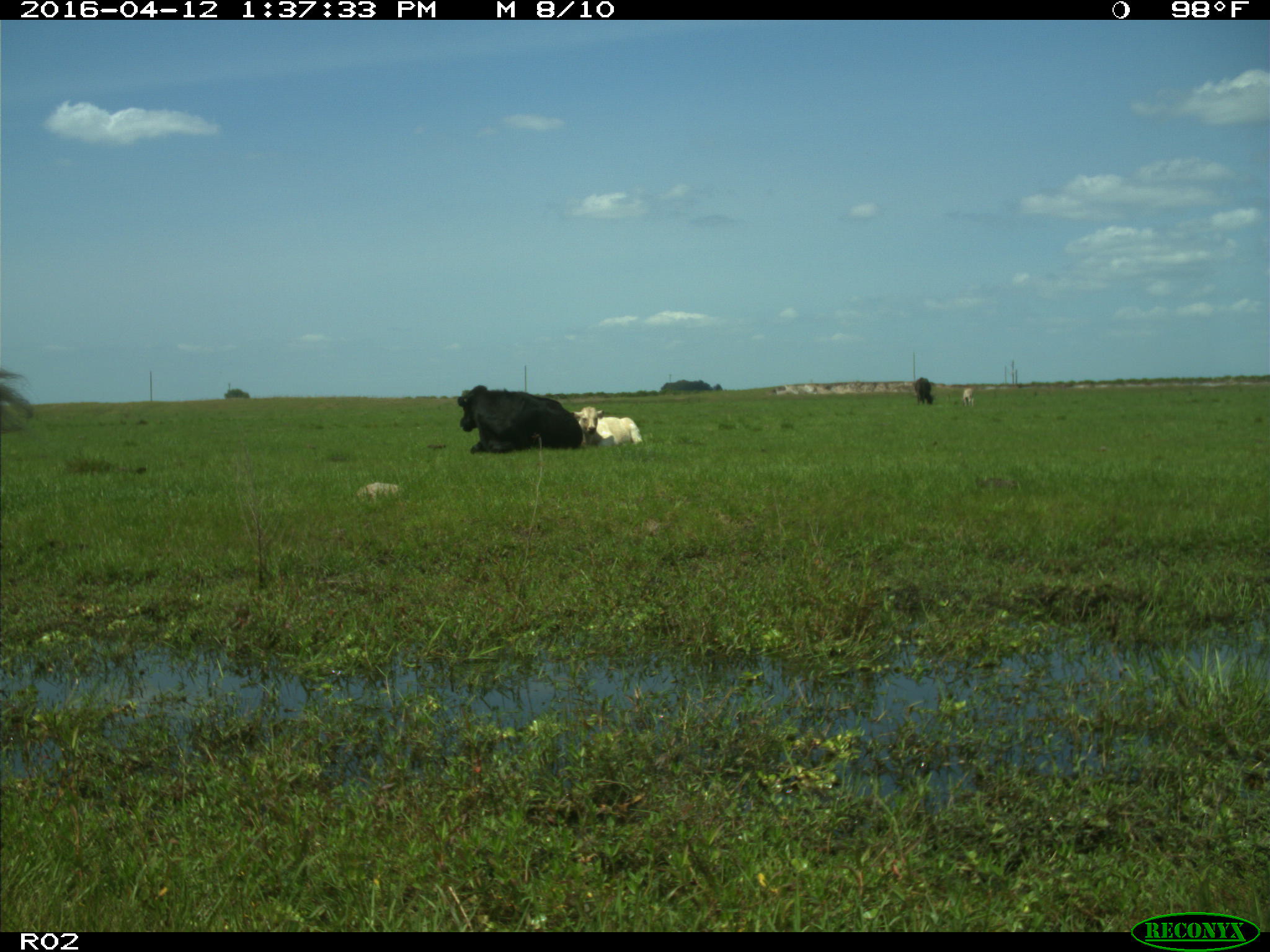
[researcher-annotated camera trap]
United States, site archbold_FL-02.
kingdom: Animalia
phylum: Chordata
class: Mammalia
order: Artiodactyla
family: Bovidae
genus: Bos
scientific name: Bos taurus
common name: domestic cow